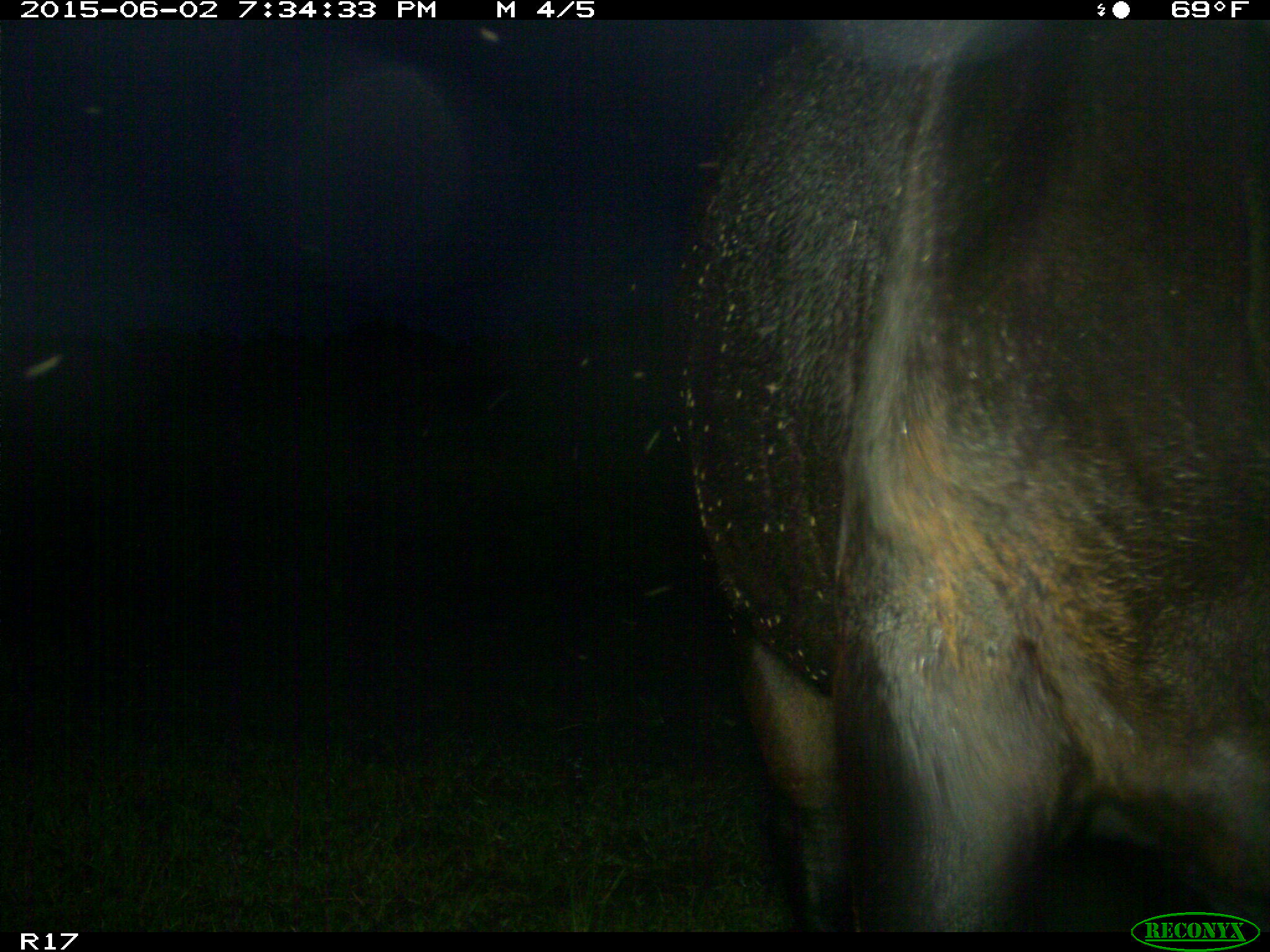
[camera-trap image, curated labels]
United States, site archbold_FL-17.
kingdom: Animalia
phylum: Chordata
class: Mammalia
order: Artiodactyla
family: Bovidae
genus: Bos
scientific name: Bos taurus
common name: domestic cow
Bos taurus (domestic cow).